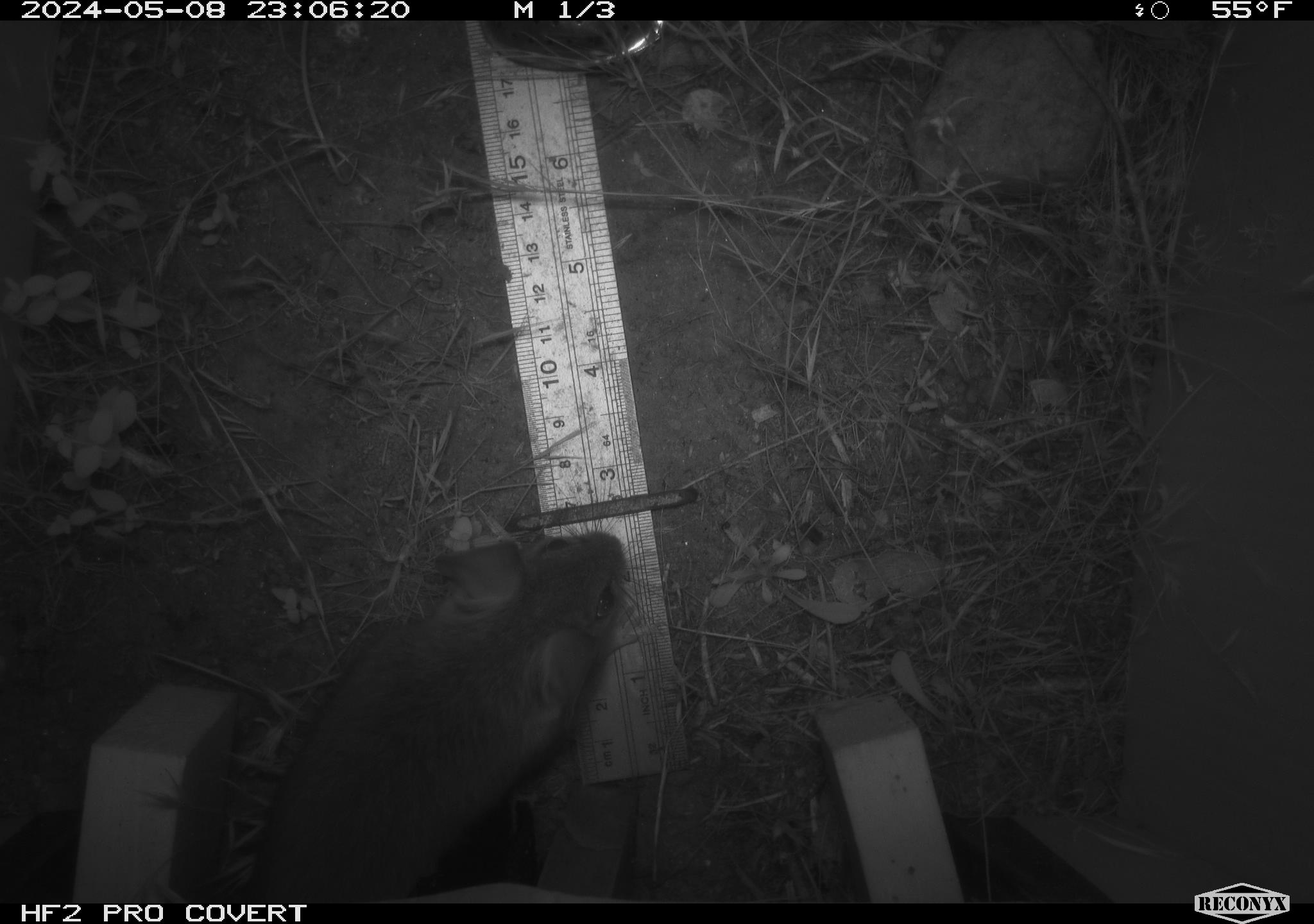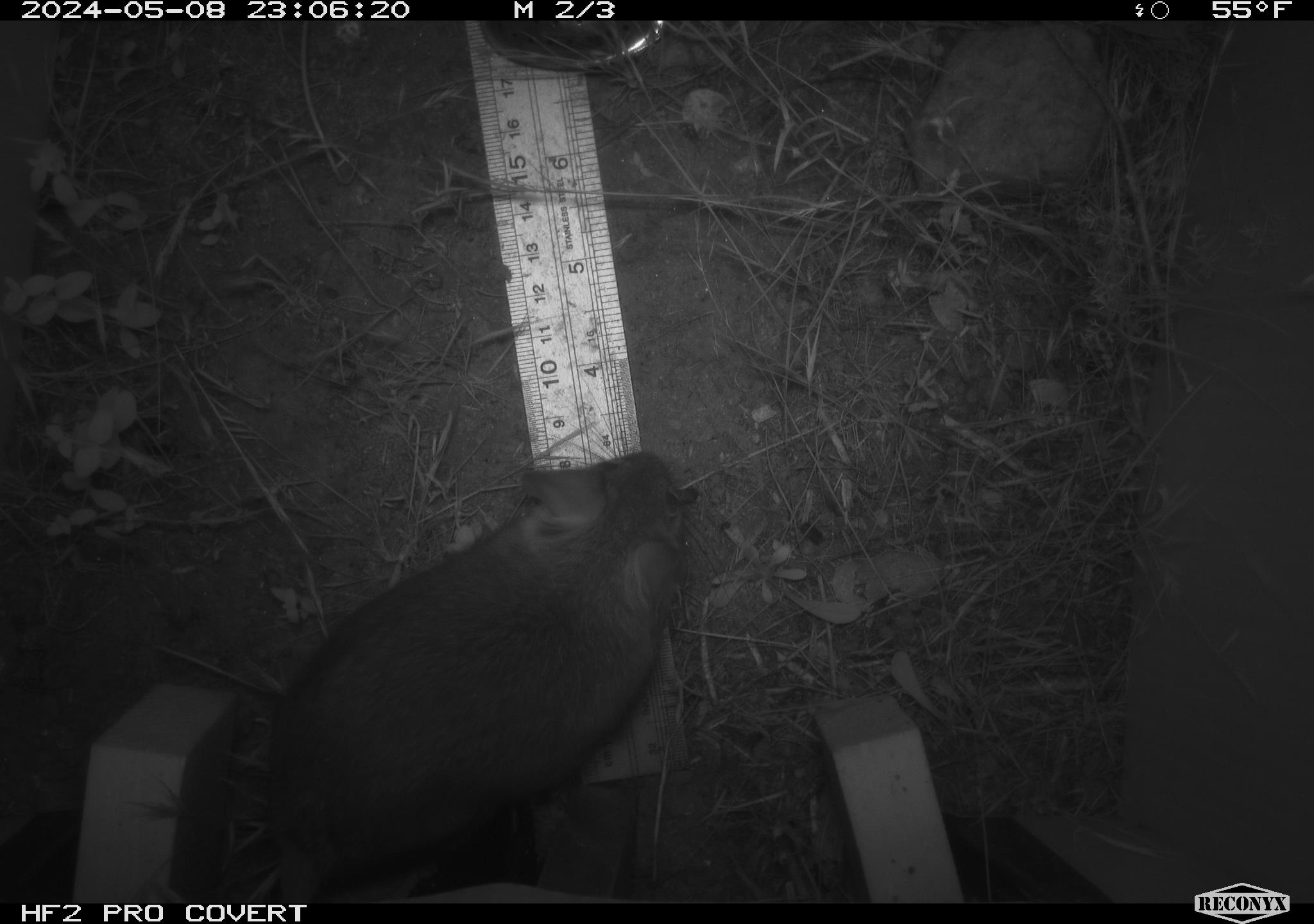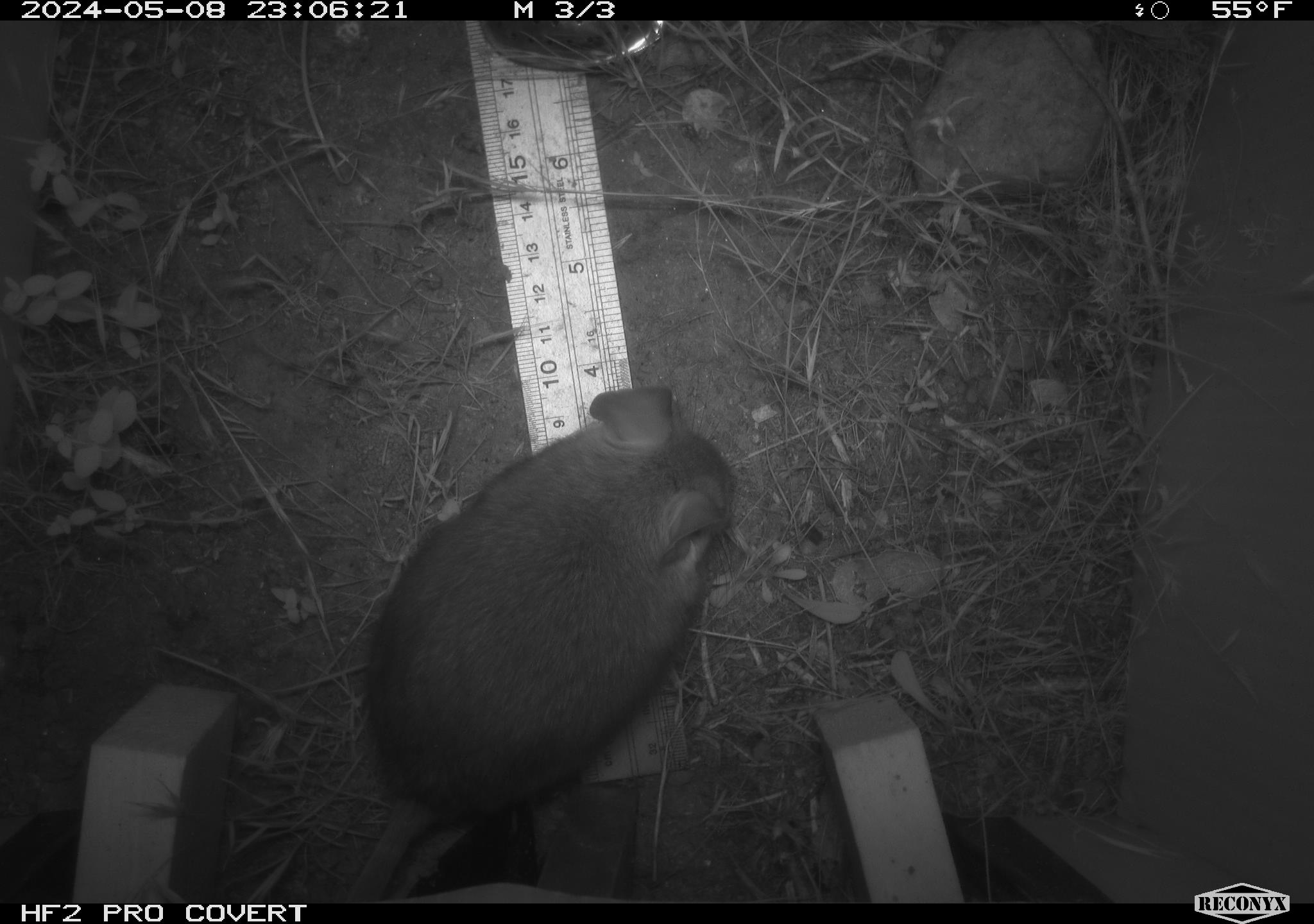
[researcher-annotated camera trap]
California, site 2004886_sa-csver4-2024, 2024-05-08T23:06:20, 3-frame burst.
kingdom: Animalia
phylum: Chordata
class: Mammalia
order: Rodentia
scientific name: Rodentia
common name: woodrat or rat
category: woodrat or rat species